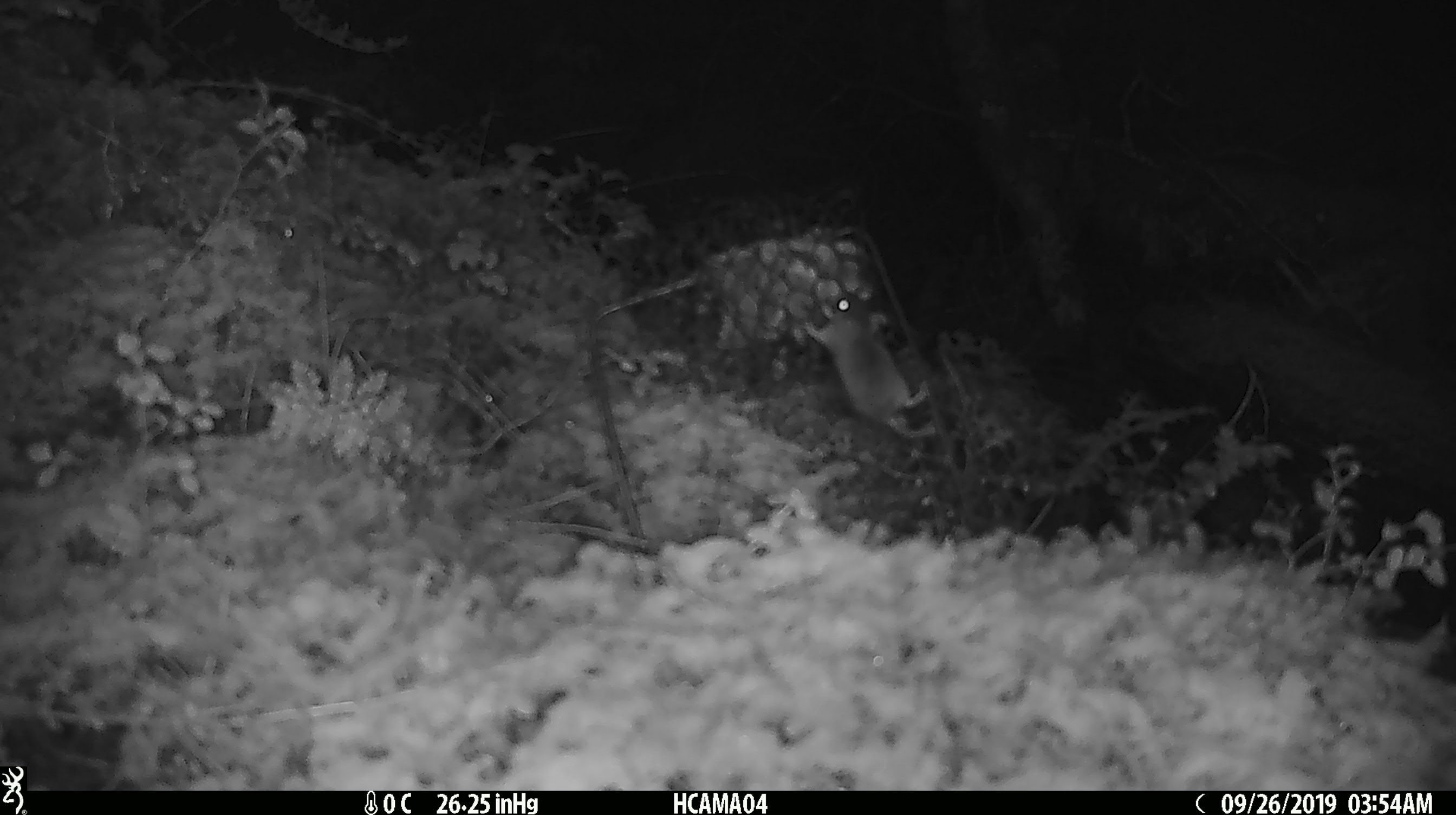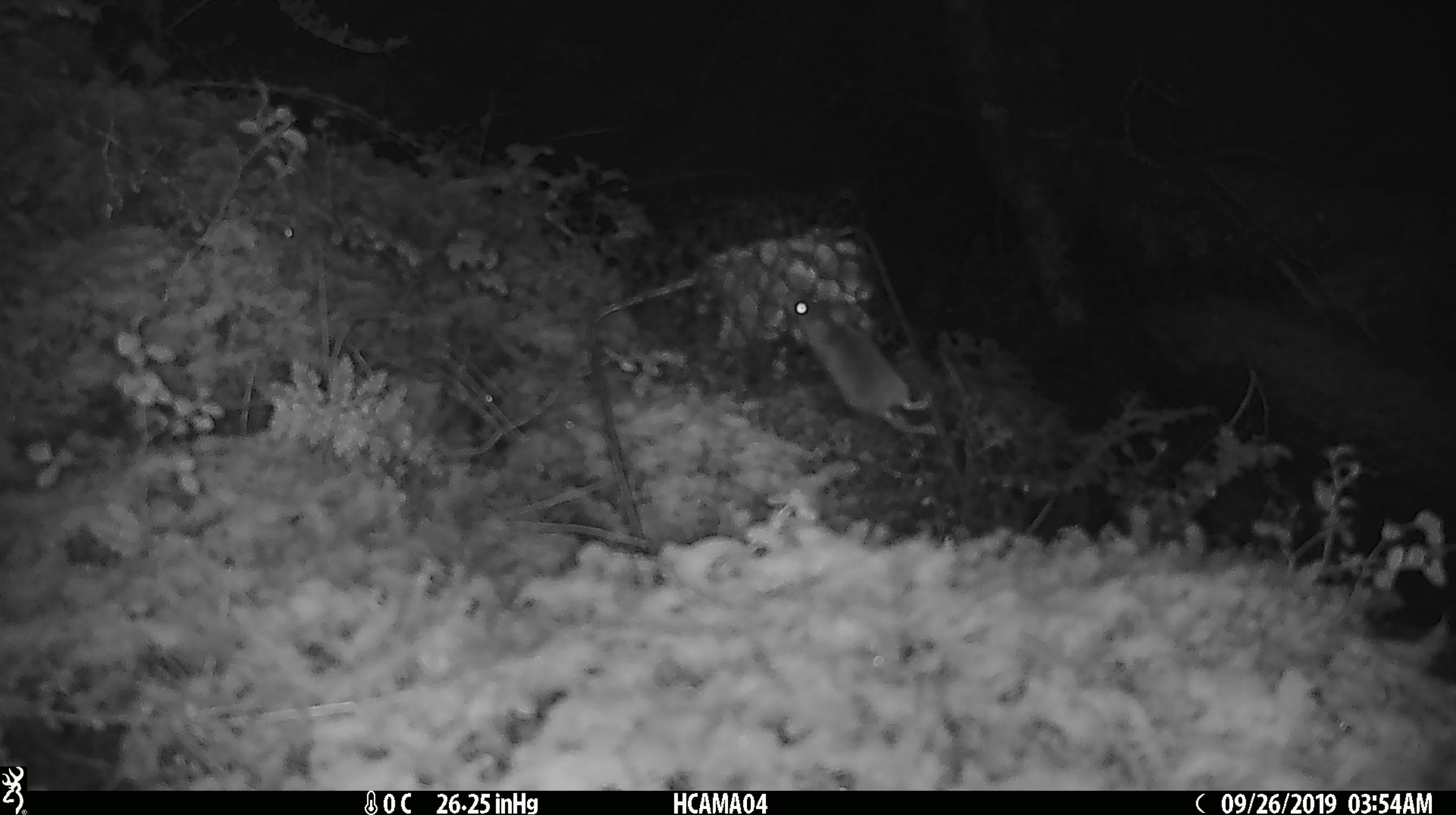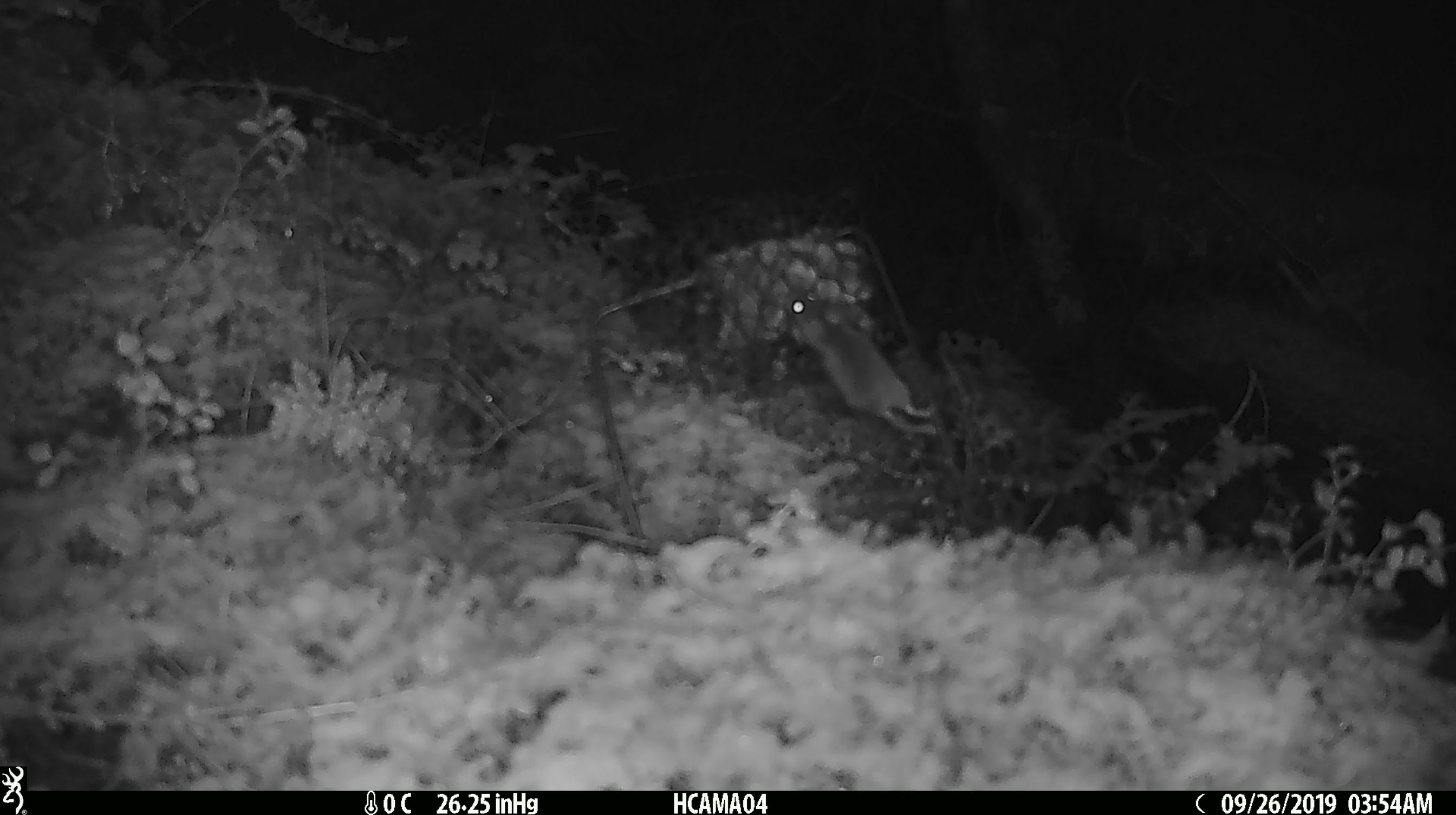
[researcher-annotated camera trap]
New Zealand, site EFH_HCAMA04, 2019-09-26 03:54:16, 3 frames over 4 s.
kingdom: Animalia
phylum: Chordata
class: Mammalia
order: Rodentia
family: Muridae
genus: Mus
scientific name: Mus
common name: mouse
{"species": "mouse (Mus)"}